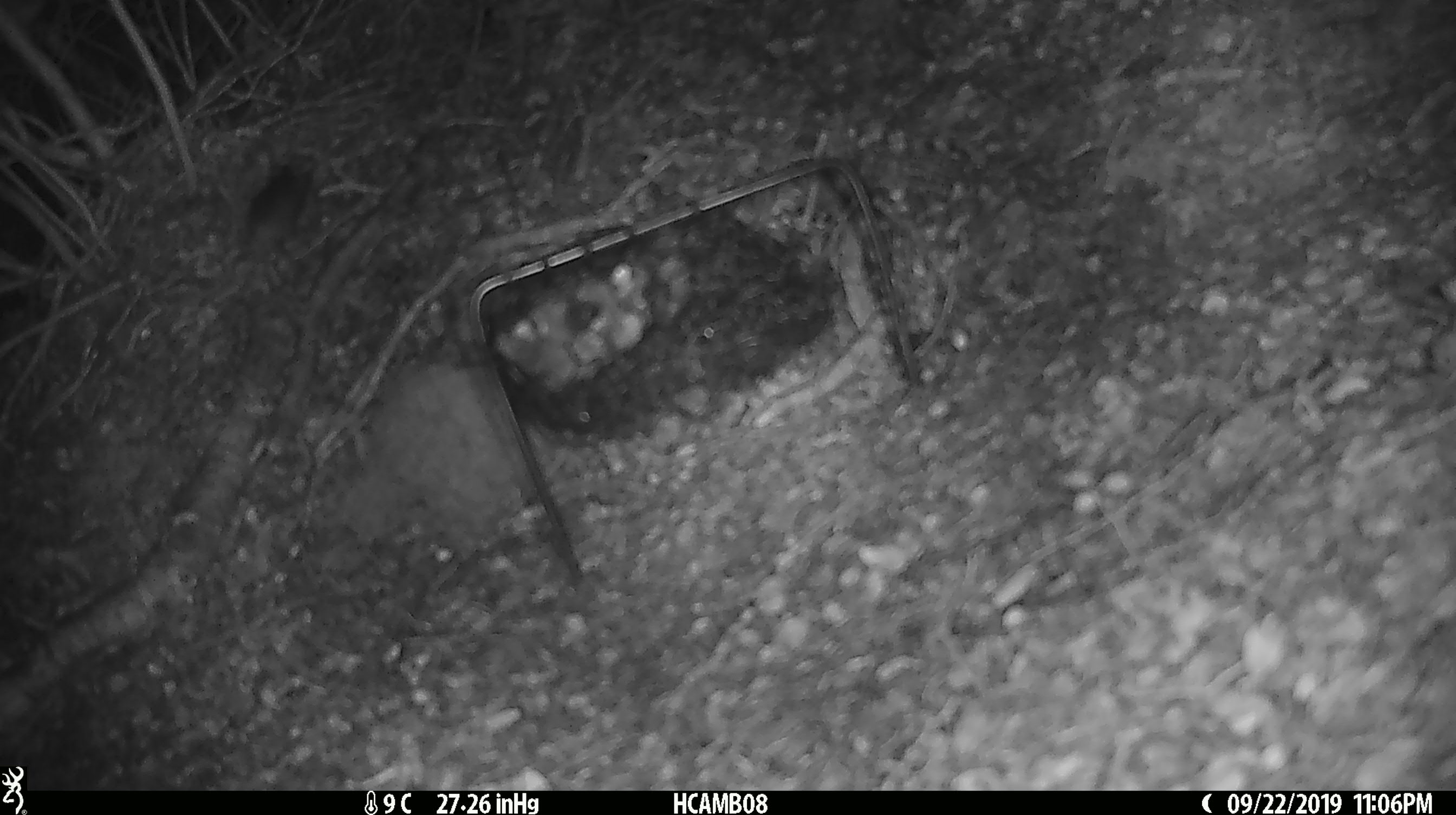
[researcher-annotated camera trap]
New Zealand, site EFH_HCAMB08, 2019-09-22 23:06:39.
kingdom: Animalia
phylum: Chordata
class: Mammalia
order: Rodentia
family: Muridae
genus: Mus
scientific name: Mus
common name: mouse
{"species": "mouse (Mus)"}